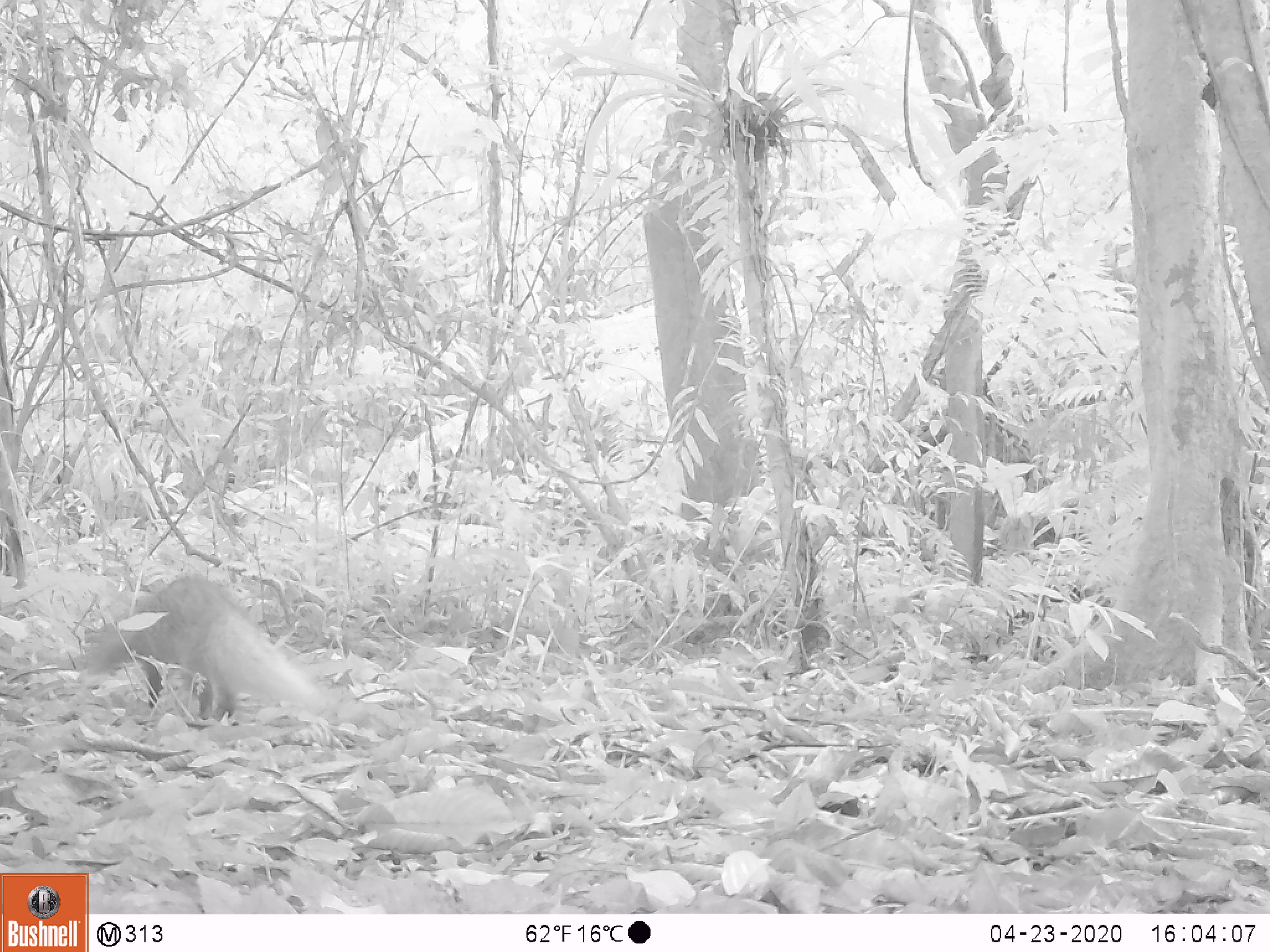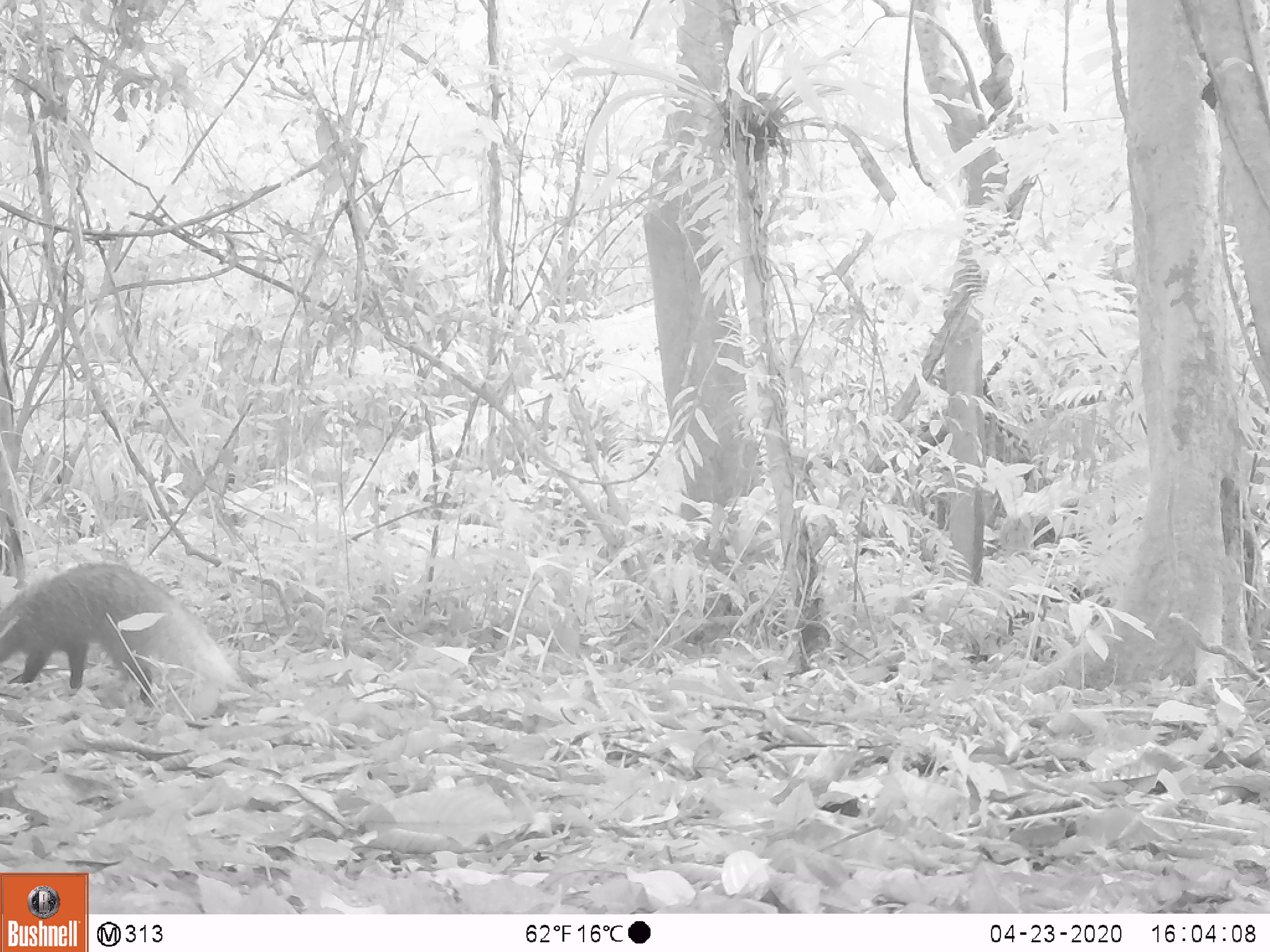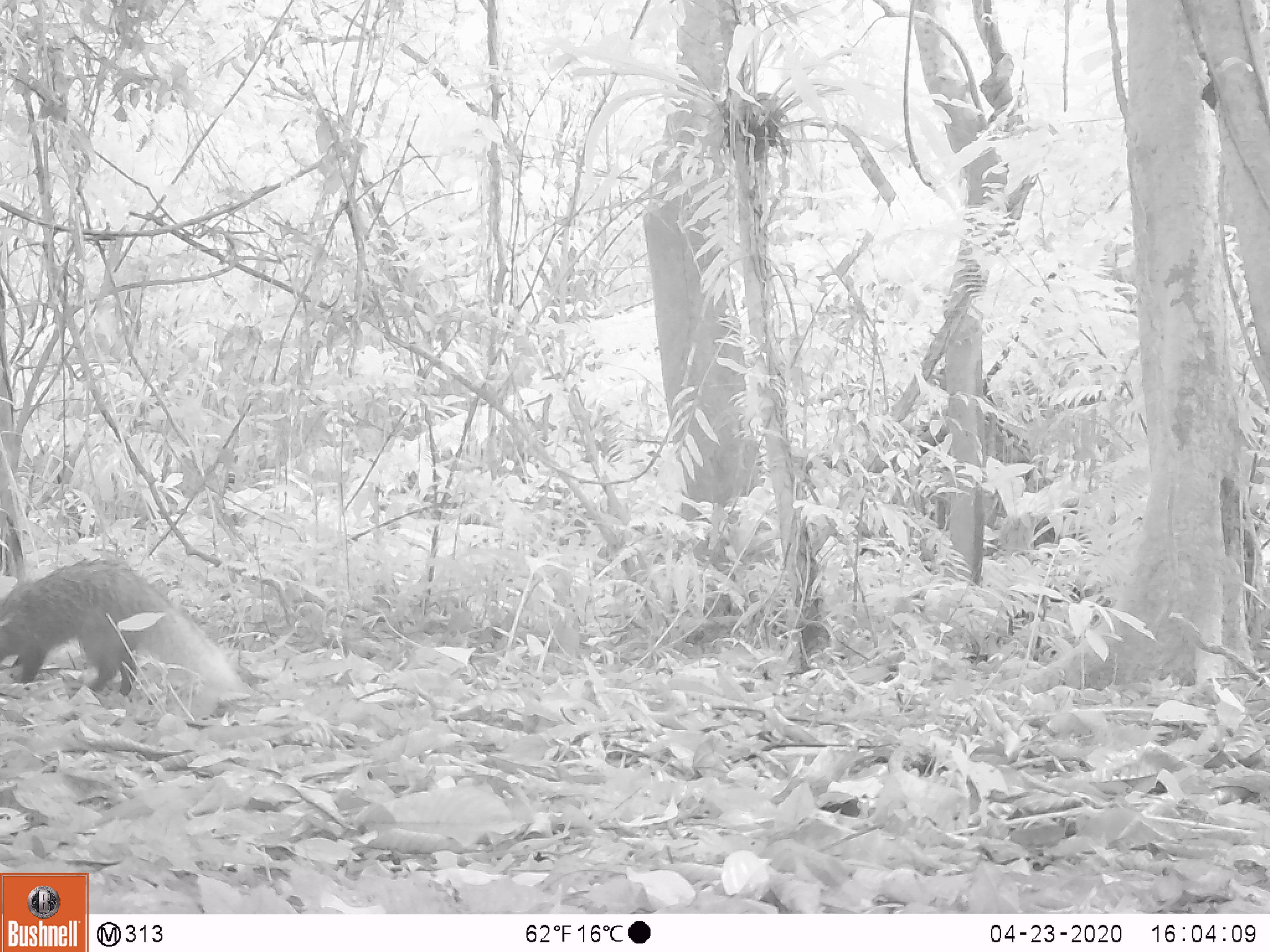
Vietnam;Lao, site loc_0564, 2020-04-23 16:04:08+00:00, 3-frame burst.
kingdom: Animalia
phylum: Chordata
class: Mammalia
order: Carnivora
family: Herpestidae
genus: Urva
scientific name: Urva urva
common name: crab-eating mongoose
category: crab eating mongoose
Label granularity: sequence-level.